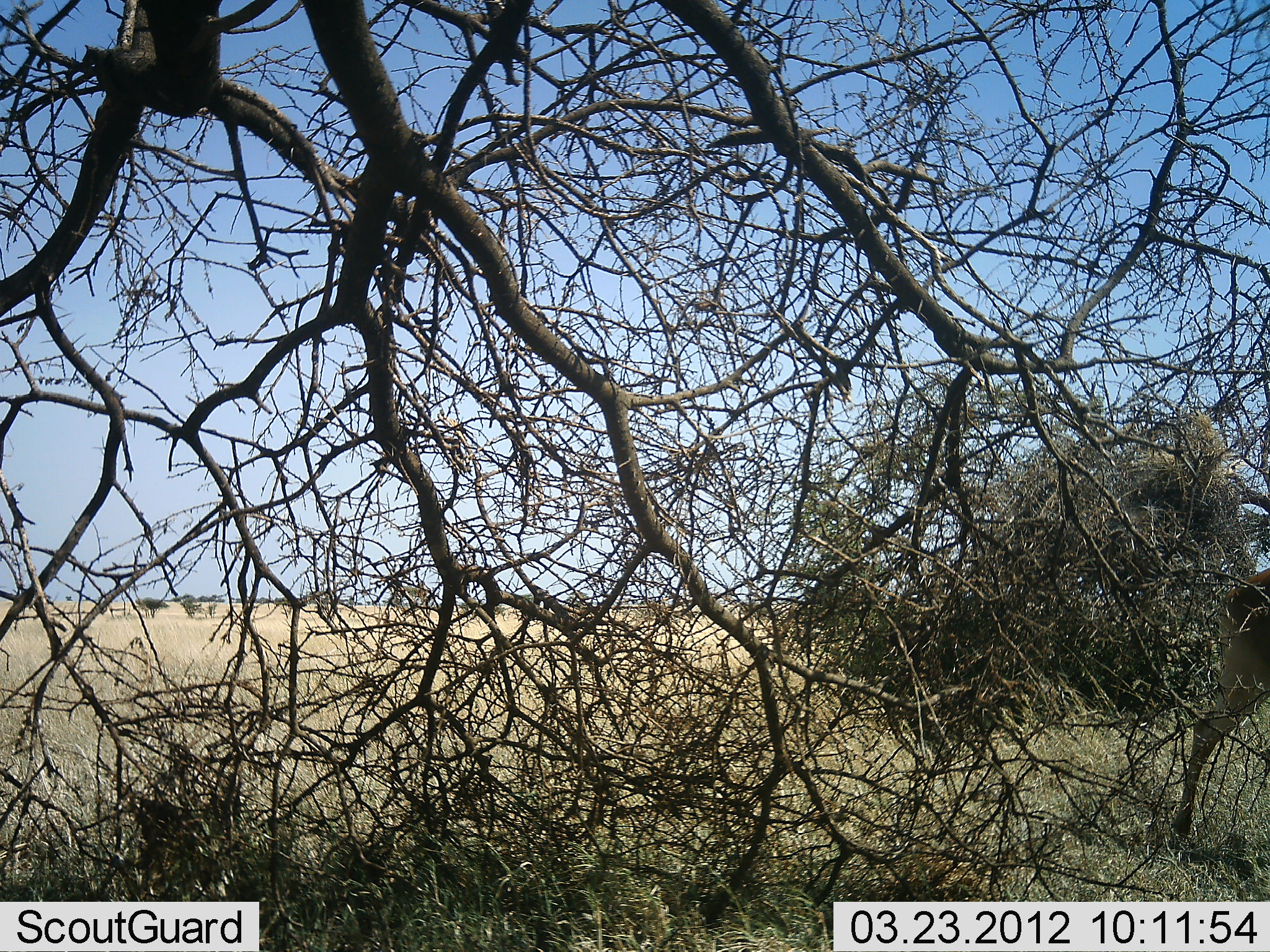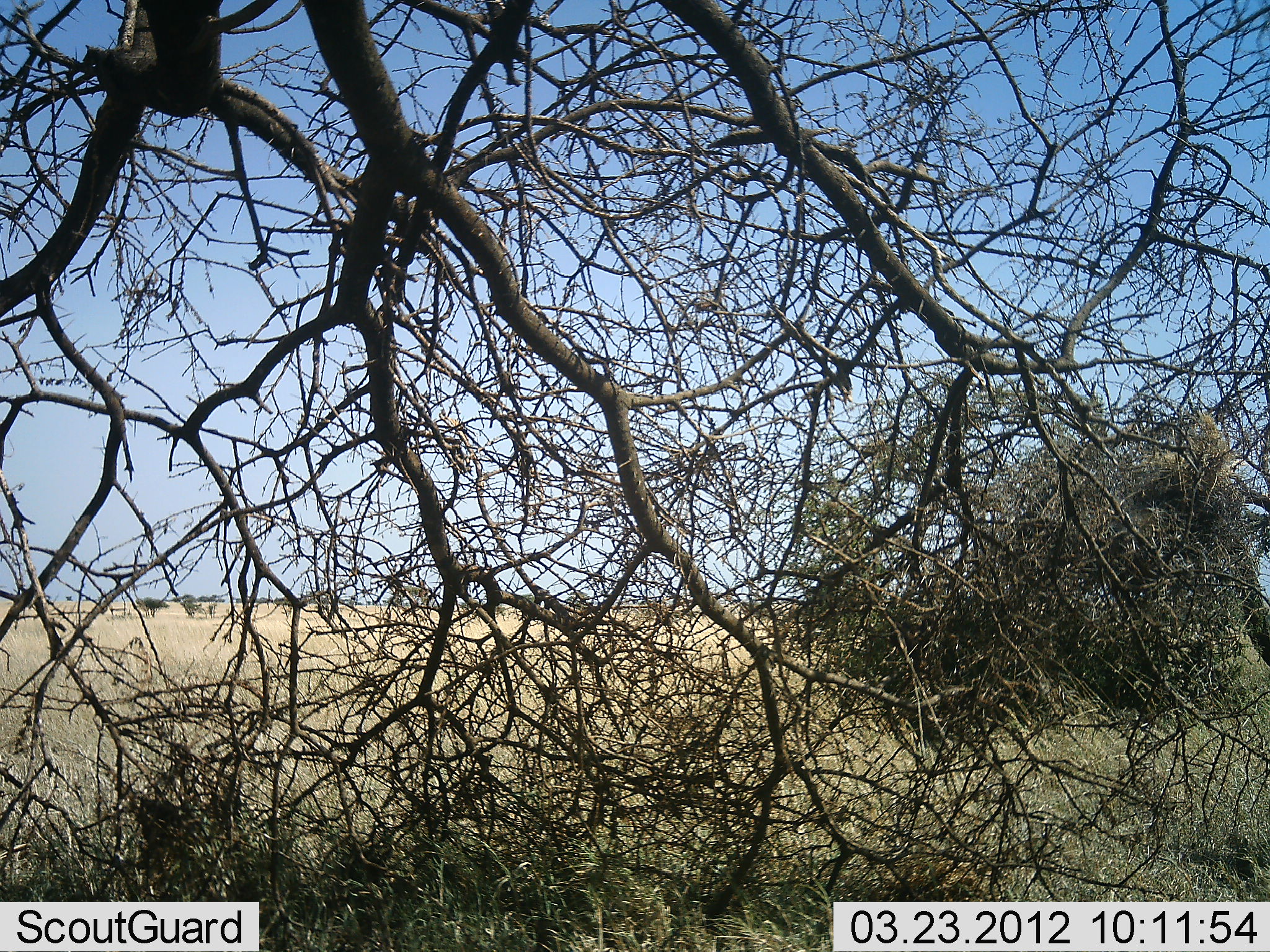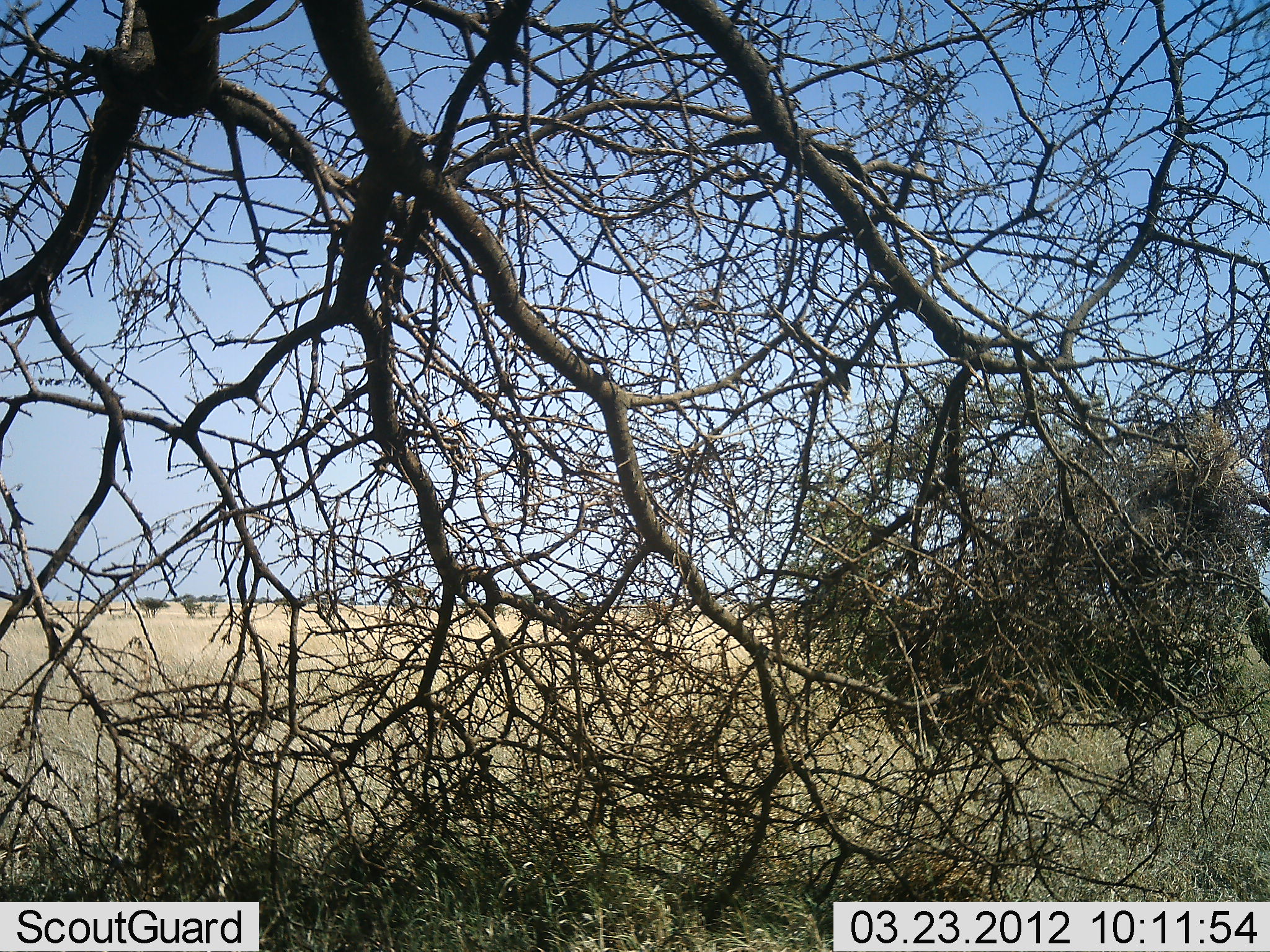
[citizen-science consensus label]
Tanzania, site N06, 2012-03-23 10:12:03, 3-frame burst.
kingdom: Animalia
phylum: Chordata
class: Mammalia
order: Artiodactyla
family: Bovidae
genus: Aepyceros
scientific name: Aepyceros melampus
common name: impala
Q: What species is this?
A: Impala (Aepyceros melampus).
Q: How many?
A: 1.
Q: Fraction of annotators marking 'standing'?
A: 12%.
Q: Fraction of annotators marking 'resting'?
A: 0%.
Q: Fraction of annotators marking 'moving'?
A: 100%.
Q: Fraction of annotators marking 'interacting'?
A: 0%.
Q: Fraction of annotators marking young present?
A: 0%.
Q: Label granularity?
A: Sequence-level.